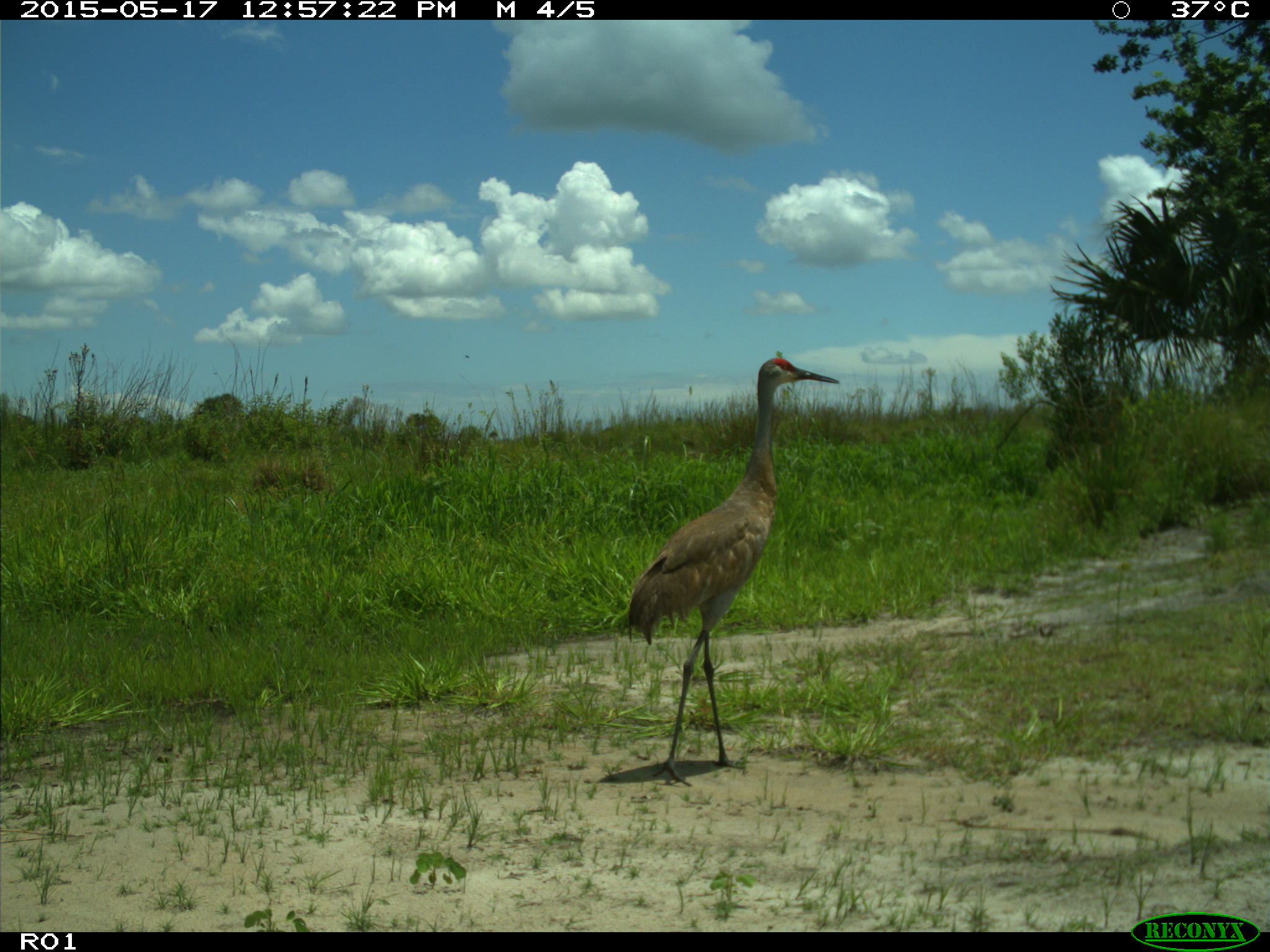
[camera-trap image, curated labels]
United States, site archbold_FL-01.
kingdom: Animalia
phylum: Chordata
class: Aves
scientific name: Aves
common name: birds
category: unidentified bird